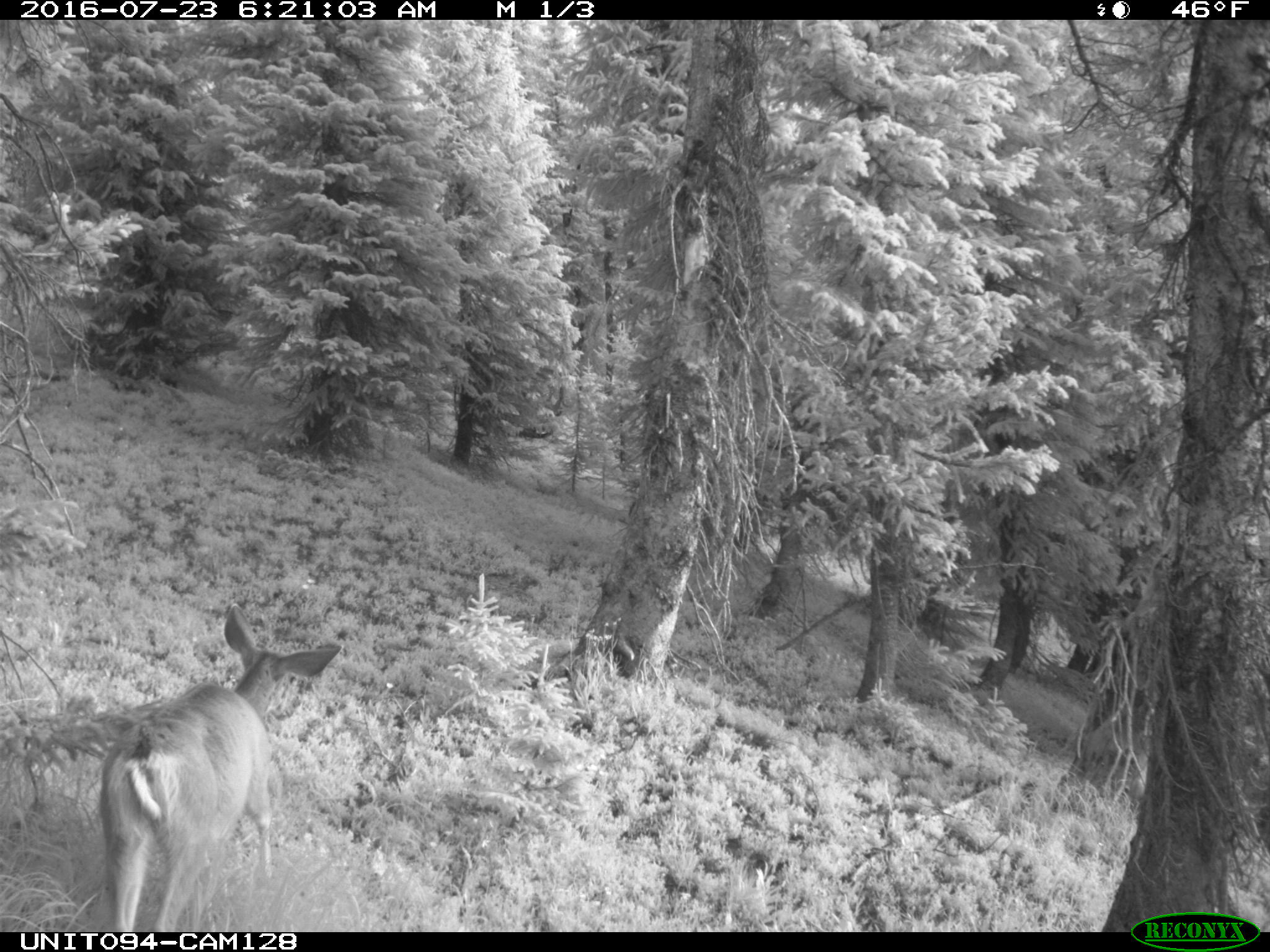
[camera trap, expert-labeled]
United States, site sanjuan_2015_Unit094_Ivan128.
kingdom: Animalia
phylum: Chordata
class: Mammalia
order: Artiodactyla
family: Cervidae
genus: Odocoileus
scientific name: Odocoileus hemionus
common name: mule deer